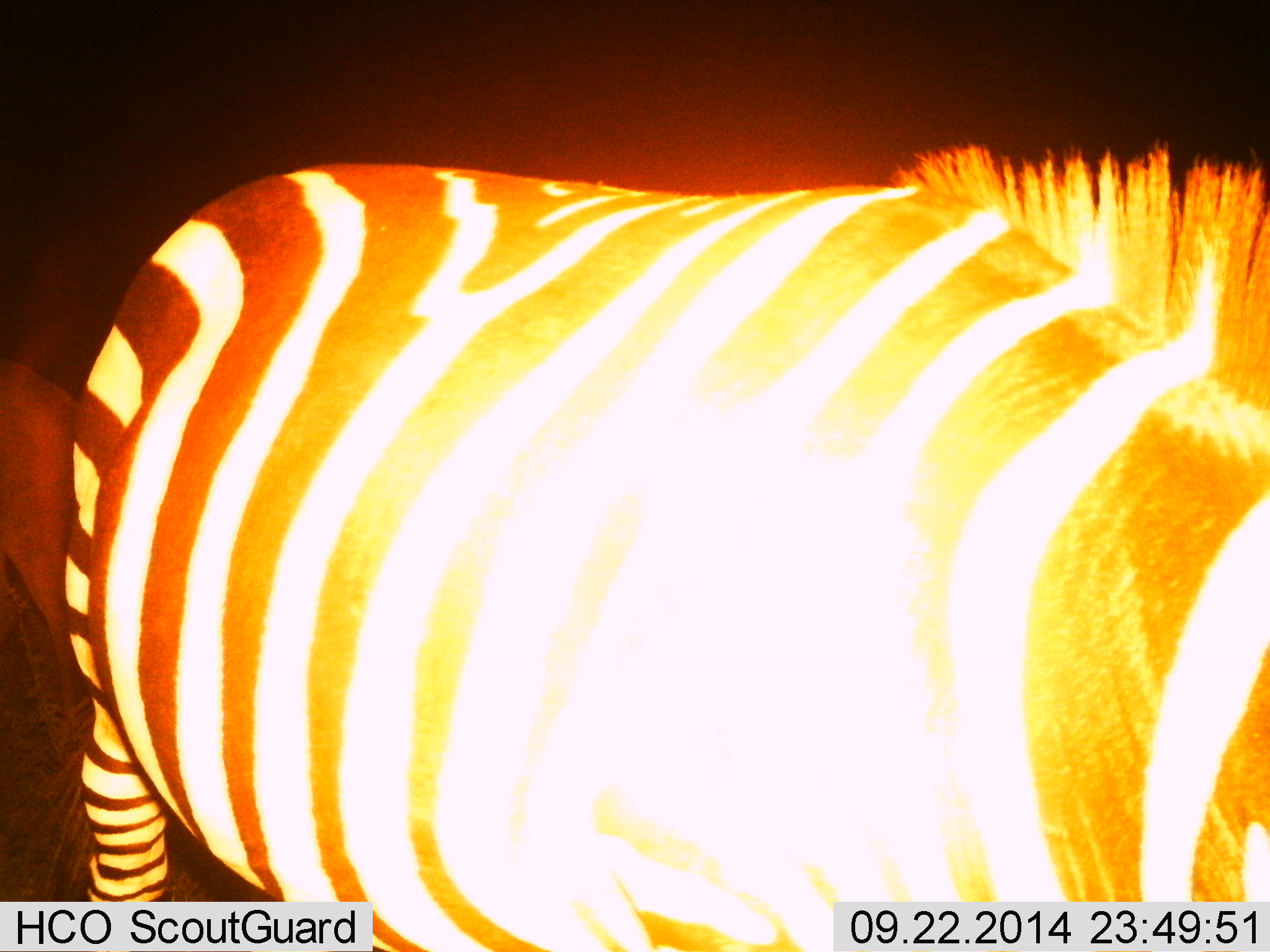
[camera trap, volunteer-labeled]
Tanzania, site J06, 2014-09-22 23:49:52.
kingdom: Animalia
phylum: Chordata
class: Mammalia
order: Perissodactyla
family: Equidae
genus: Equus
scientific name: Equus quagga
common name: plains zebra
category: zebra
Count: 1.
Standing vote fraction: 90%.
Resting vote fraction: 0%.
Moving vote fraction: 10%.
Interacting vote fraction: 0%.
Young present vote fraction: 0%.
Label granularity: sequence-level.